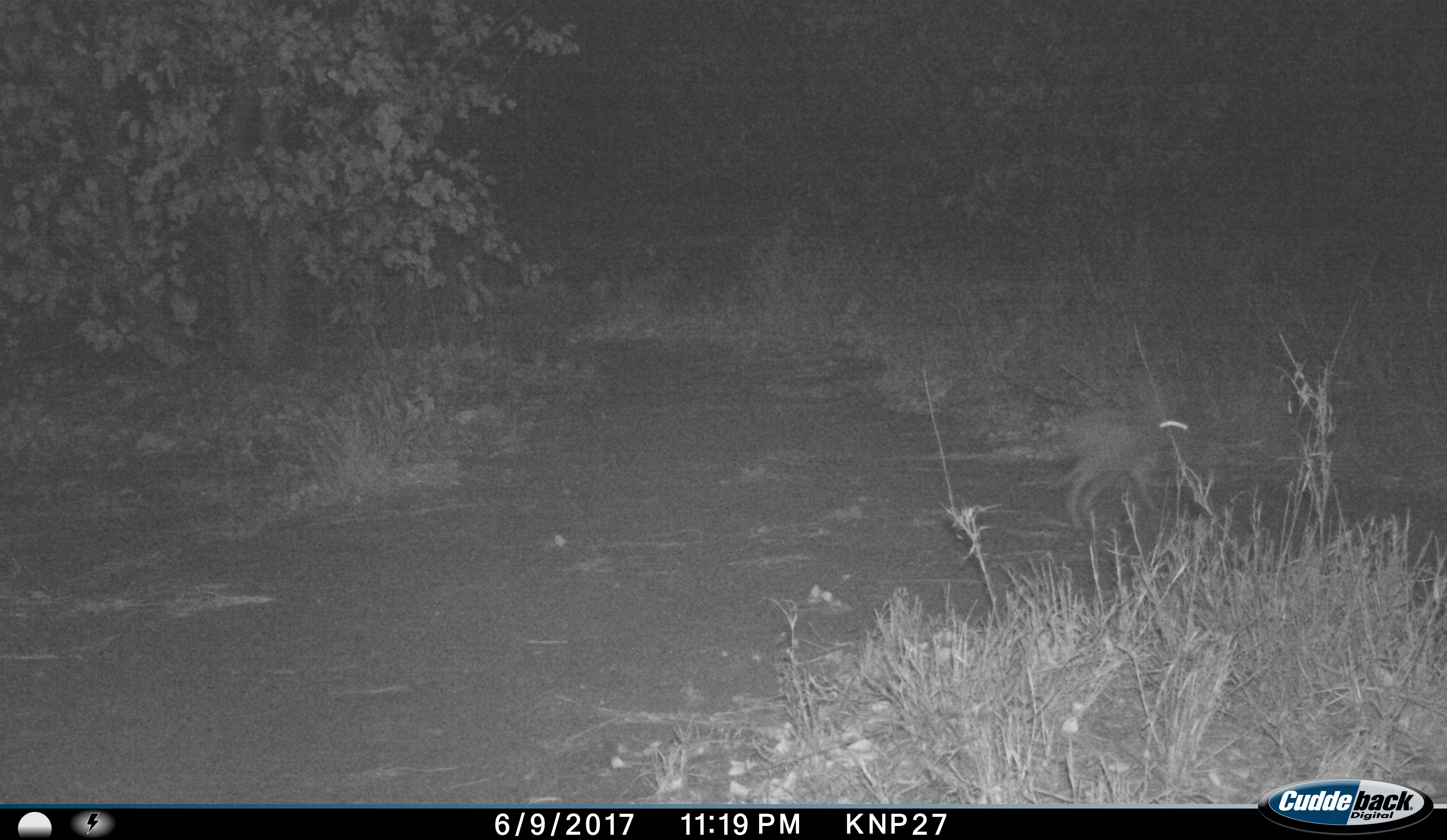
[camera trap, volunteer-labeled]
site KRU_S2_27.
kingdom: Animalia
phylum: Chordata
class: Mammalia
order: Artiodactyla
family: Bovidae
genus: Nesotragus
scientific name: Nesotragus moschatus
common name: suni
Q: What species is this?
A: Suni (Nesotragus moschatus).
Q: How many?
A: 1.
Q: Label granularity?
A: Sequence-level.